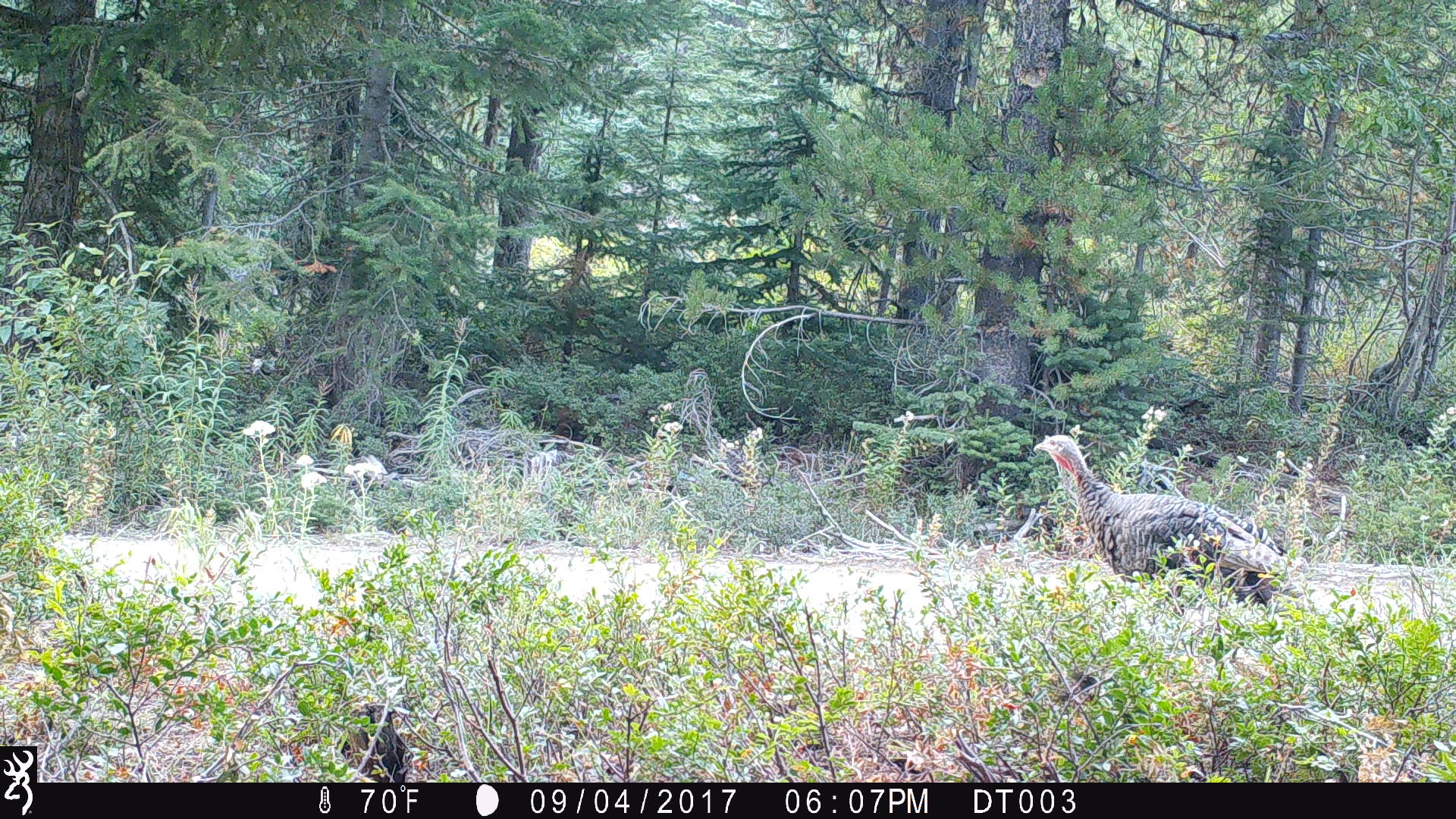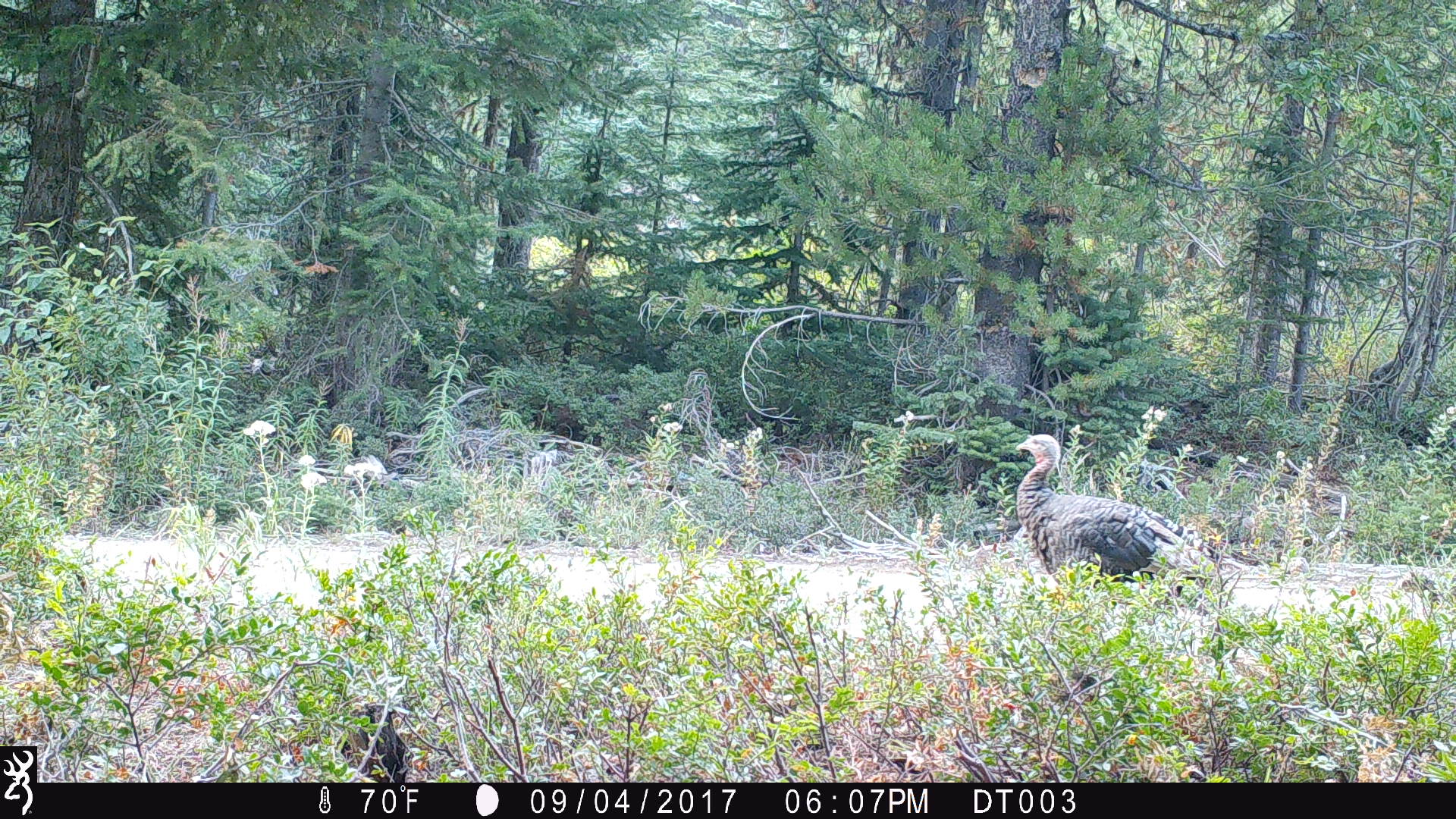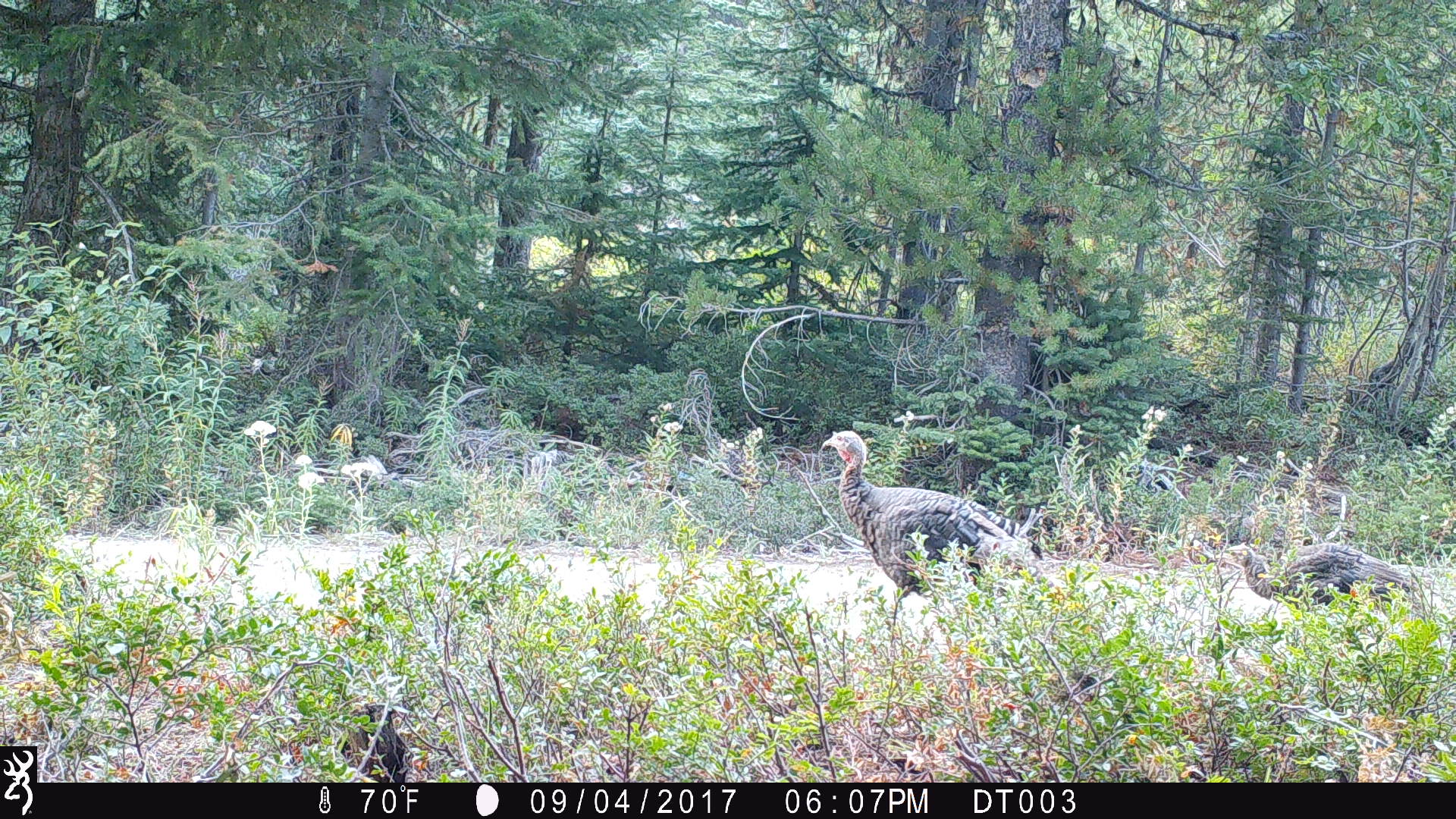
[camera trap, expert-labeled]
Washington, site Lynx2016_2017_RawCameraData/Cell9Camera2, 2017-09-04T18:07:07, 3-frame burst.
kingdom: Animalia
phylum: Chordata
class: Aves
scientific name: Aves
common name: birds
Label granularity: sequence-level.